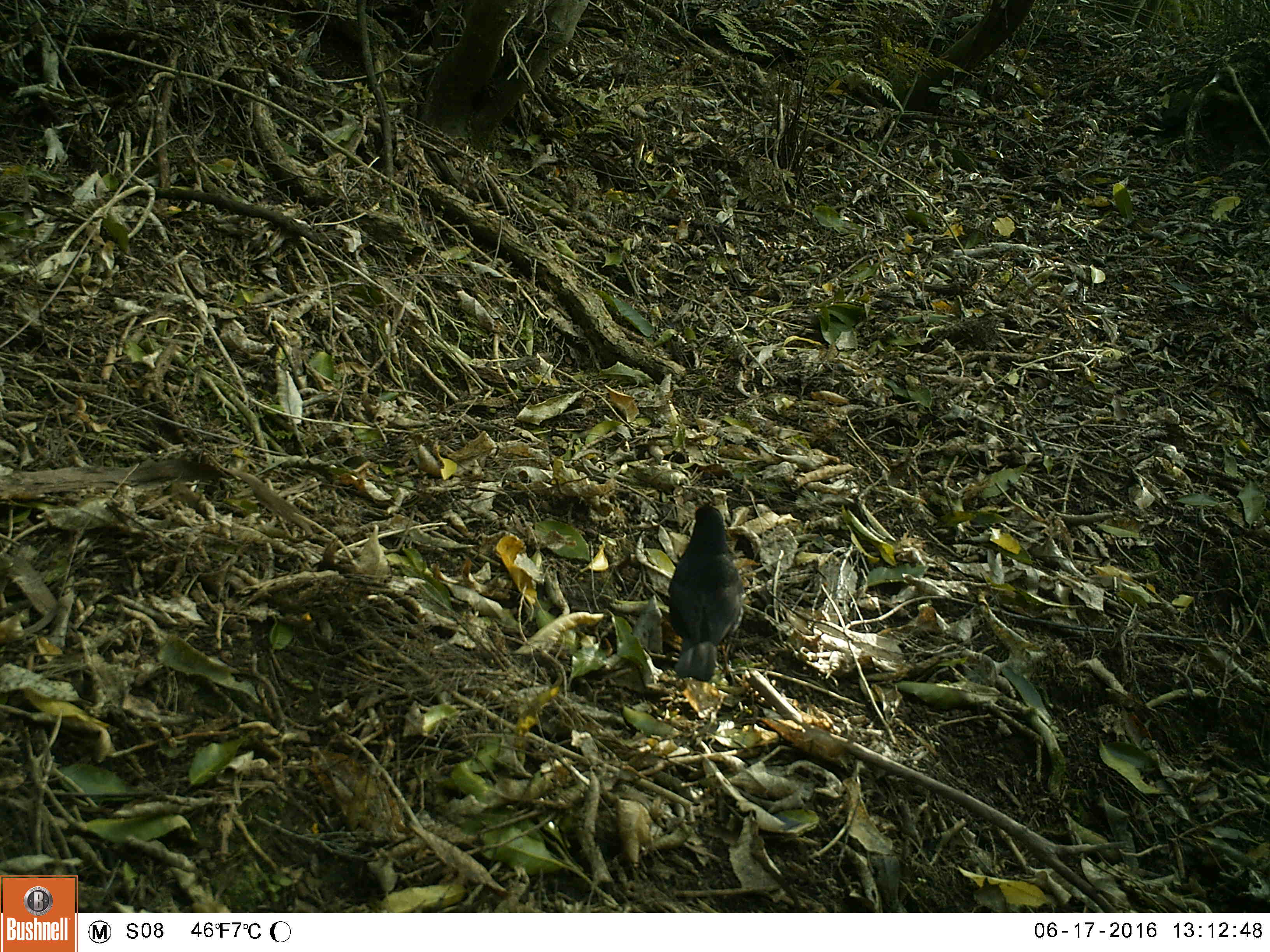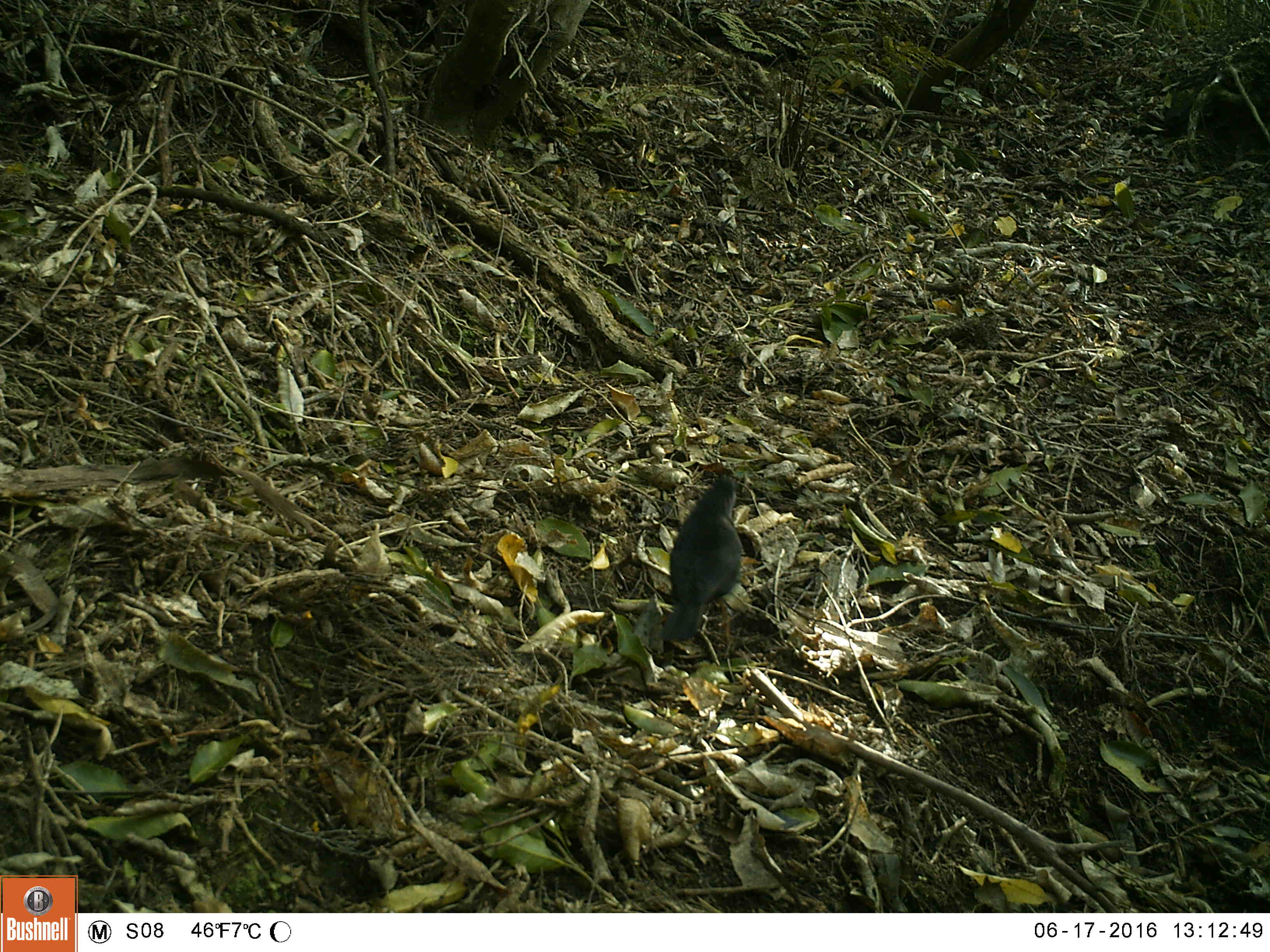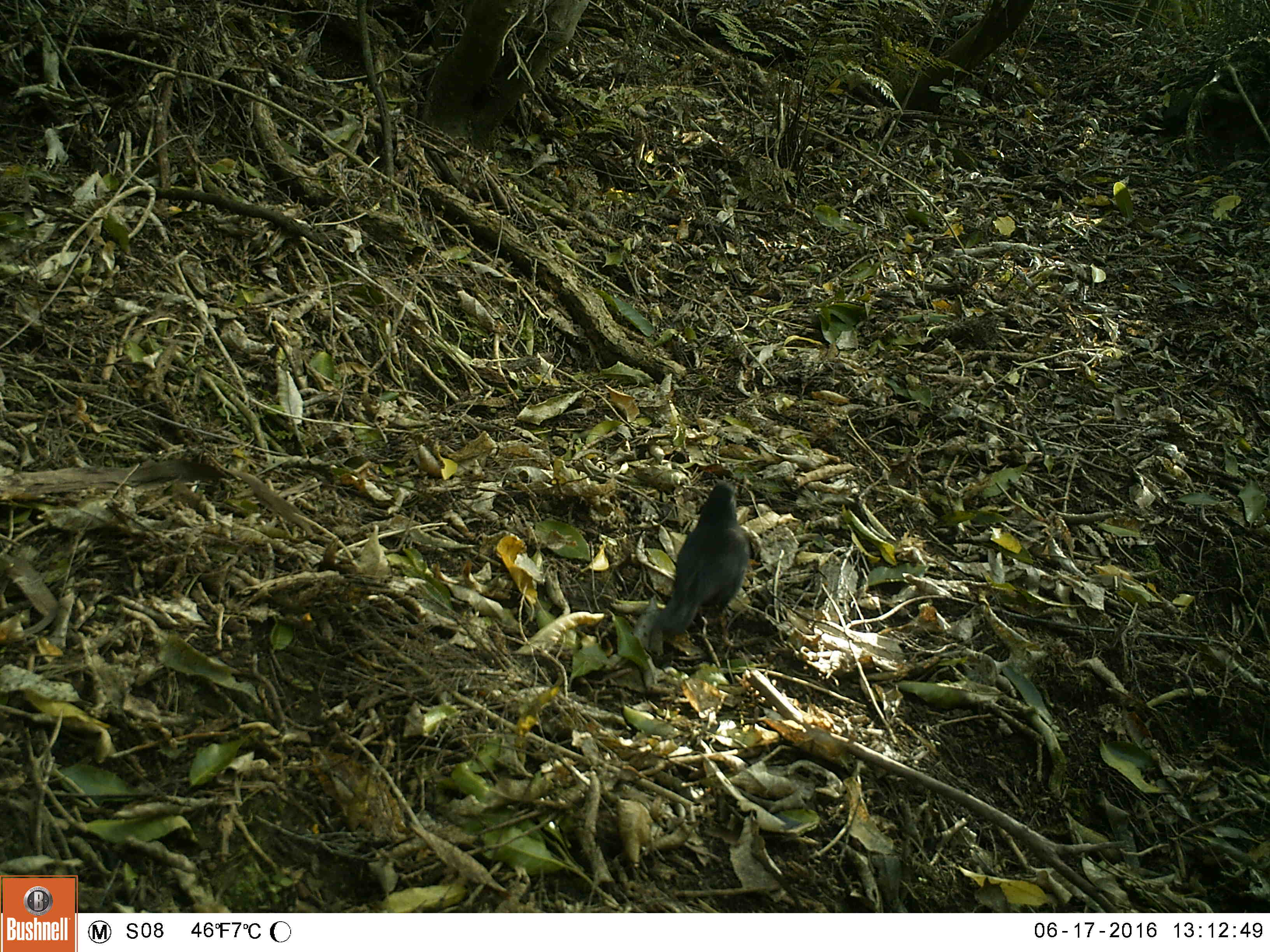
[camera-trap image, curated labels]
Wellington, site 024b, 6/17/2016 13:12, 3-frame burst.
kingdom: Animalia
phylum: Chordata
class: Aves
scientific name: Aves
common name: bird